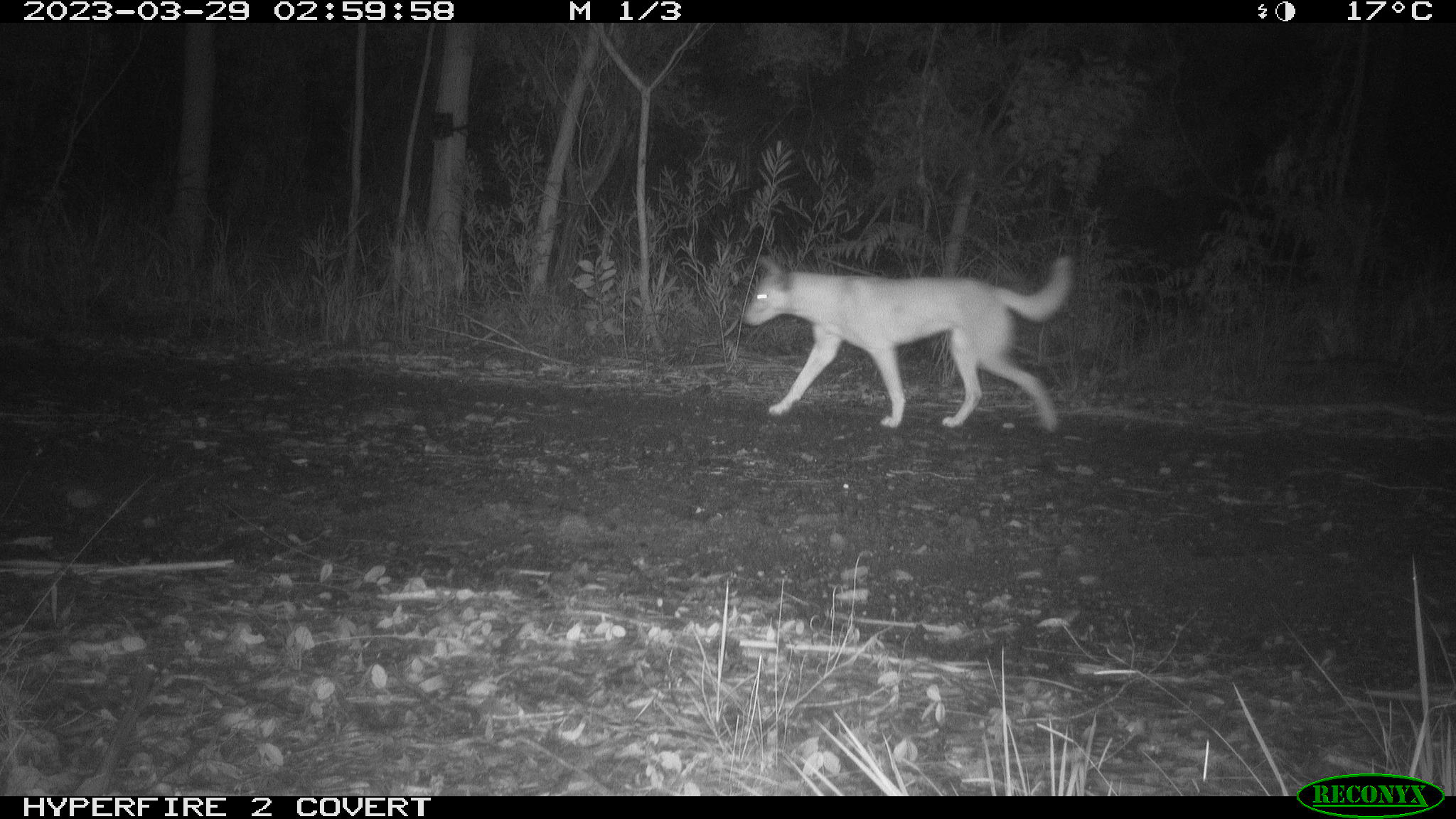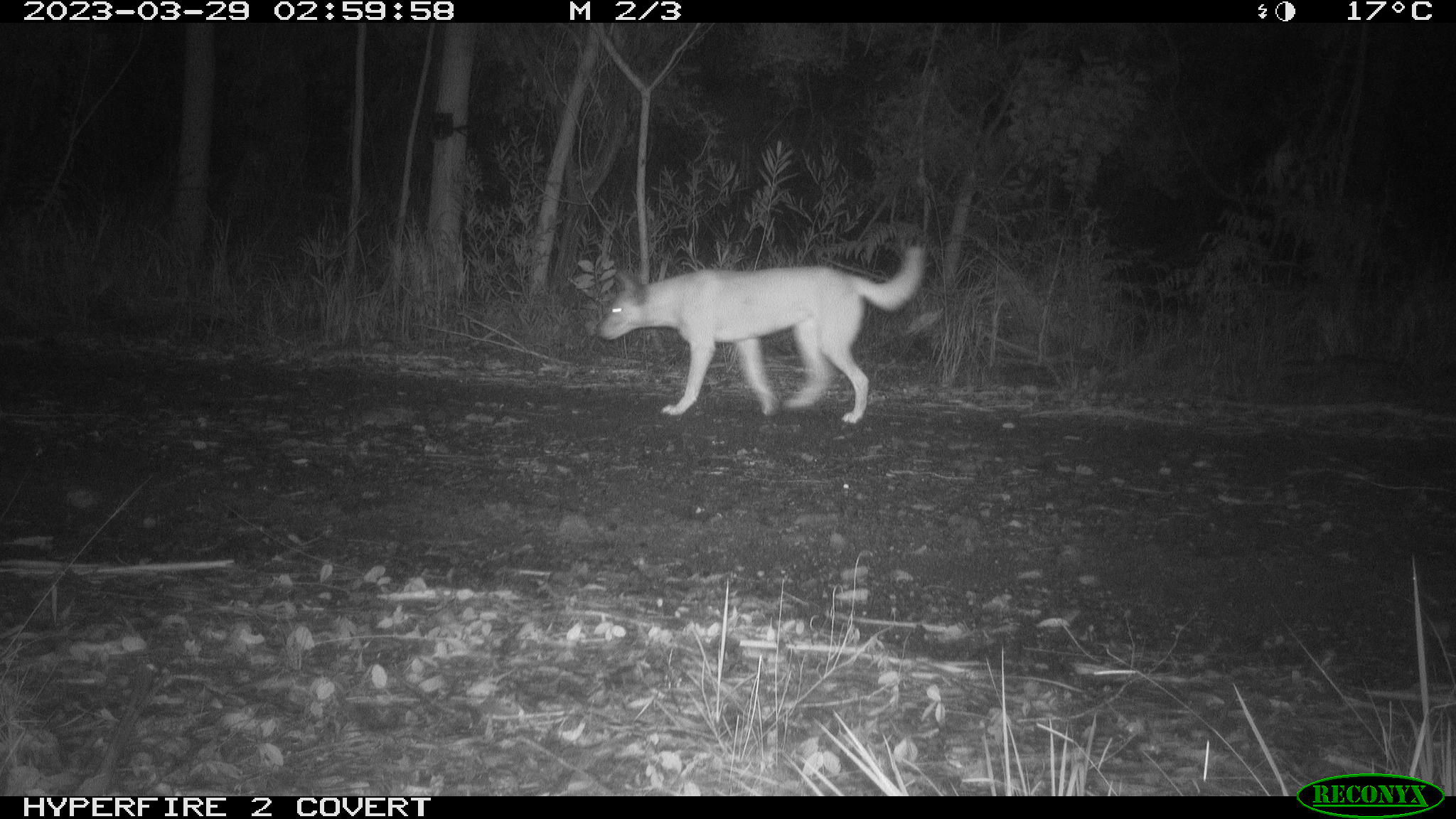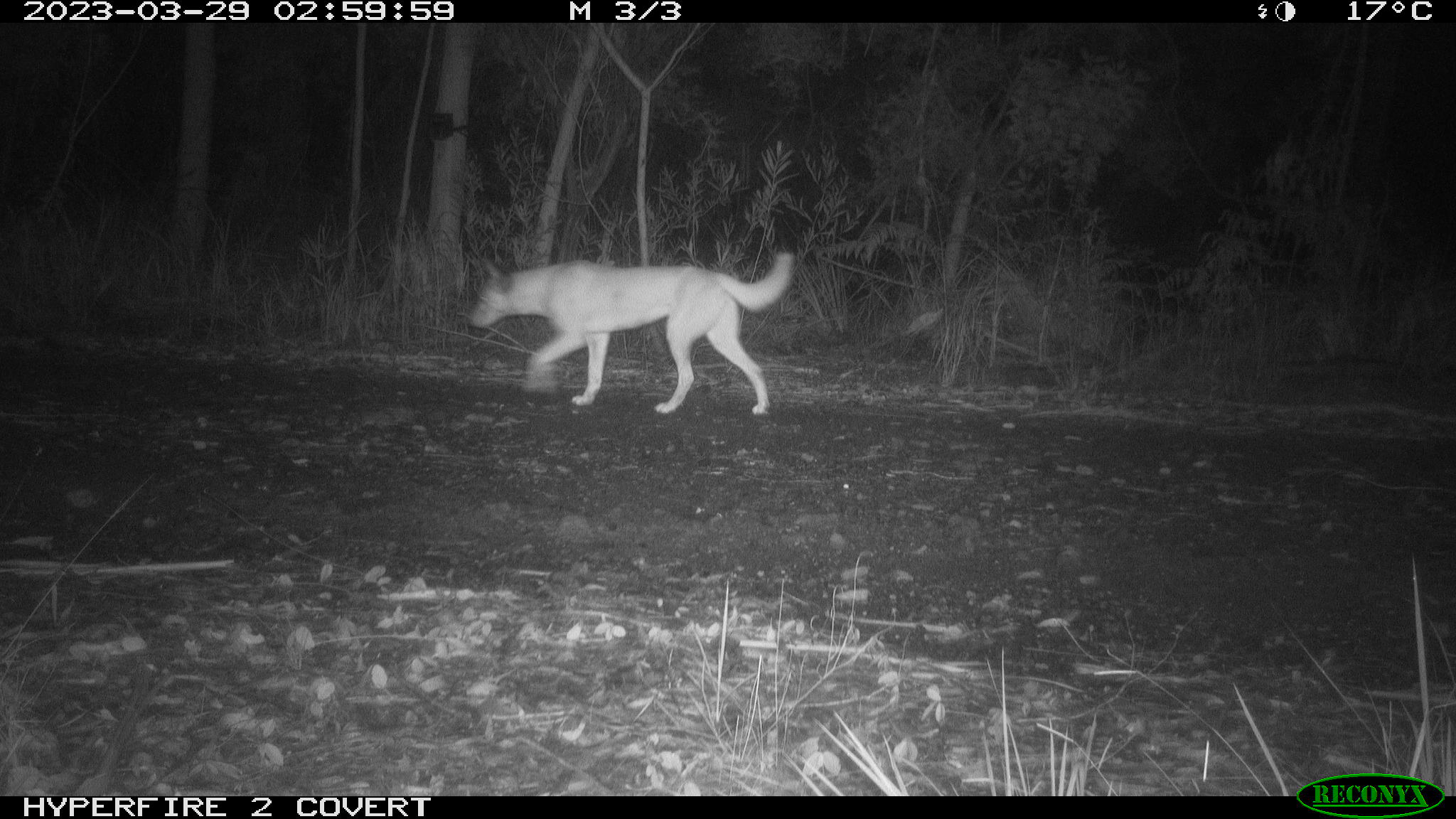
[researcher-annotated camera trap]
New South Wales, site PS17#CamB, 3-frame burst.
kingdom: Animalia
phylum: Chordata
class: Mammalia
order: Carnivora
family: Canidae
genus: Canis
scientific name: Canis familiaris dingo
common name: dingo